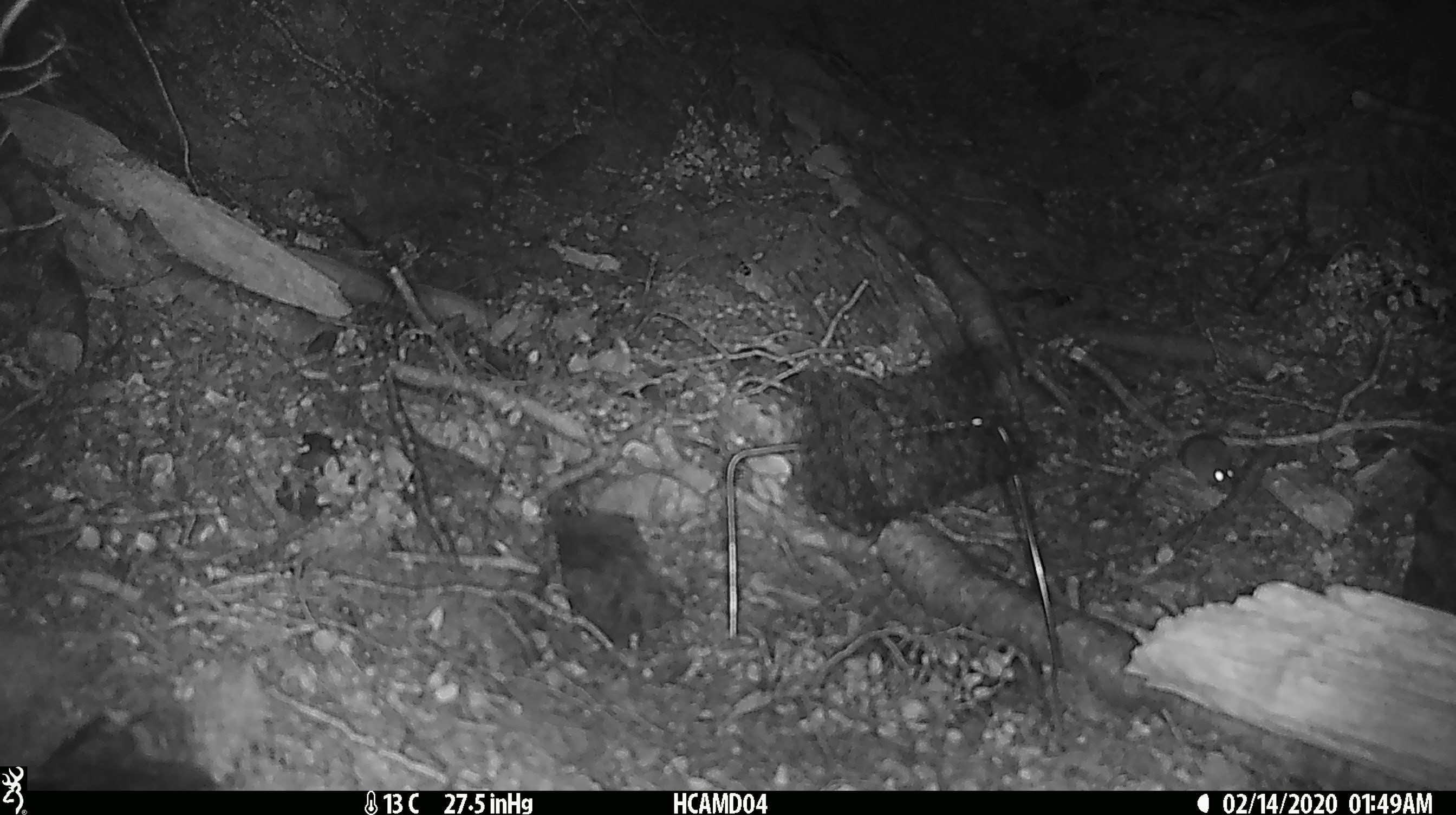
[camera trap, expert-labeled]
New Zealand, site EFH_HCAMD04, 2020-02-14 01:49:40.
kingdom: Animalia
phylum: Chordata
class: Mammalia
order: Rodentia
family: Muridae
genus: Mus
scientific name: Mus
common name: mouse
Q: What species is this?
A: Mouse (Mus).